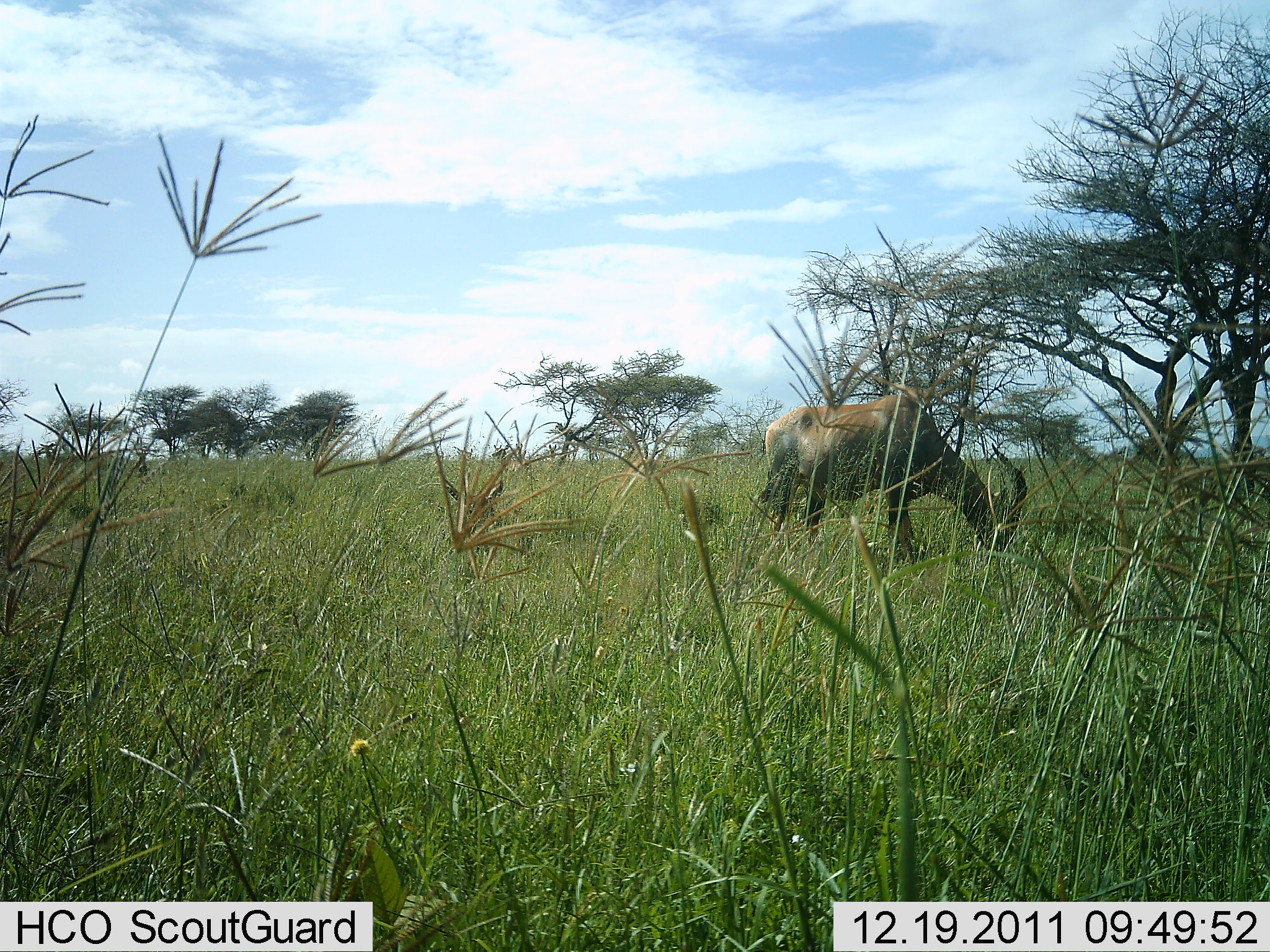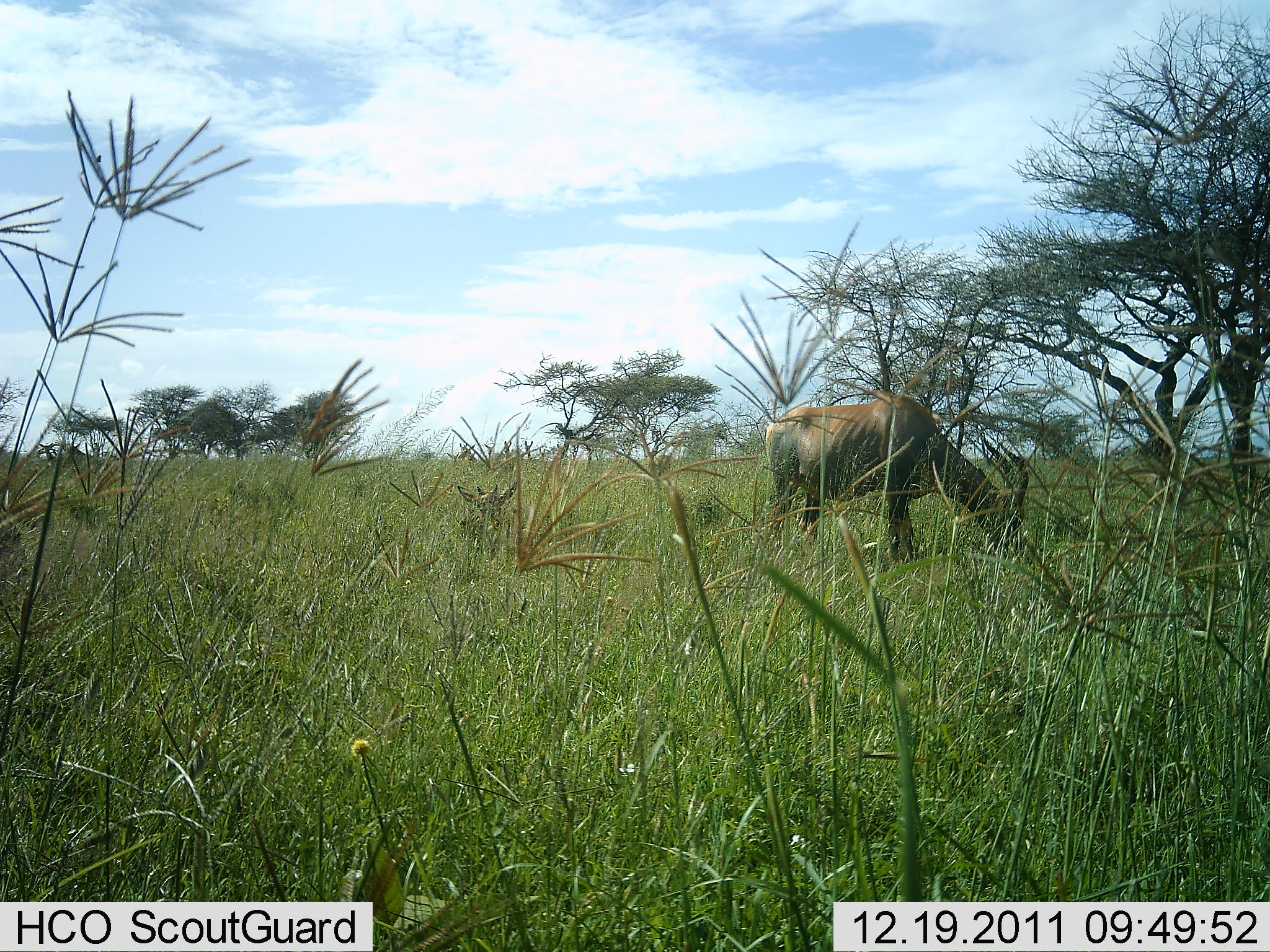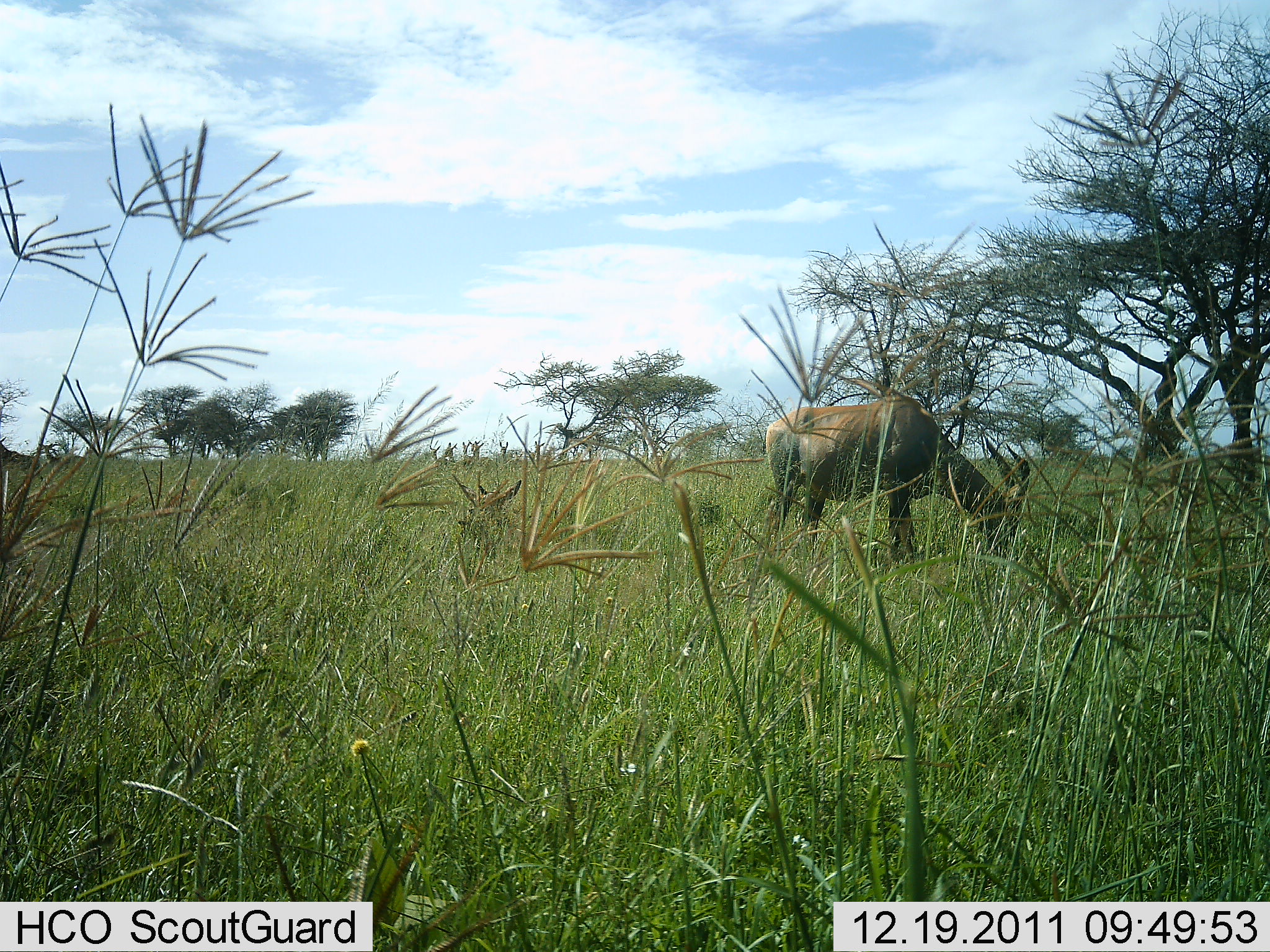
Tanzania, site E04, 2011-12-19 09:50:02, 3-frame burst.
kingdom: Animalia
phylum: Chordata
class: Mammalia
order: Artiodactyla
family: Bovidae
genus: Damaliscus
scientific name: Damaliscus lunatus jimela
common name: topi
Topi (Damaliscus lunatus jimela), count 1. Behavior (volunteer vote fractions): standing 30%, resting 10%, moving 0%, interacting 0%. Young present (vote fraction): 0%. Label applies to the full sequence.